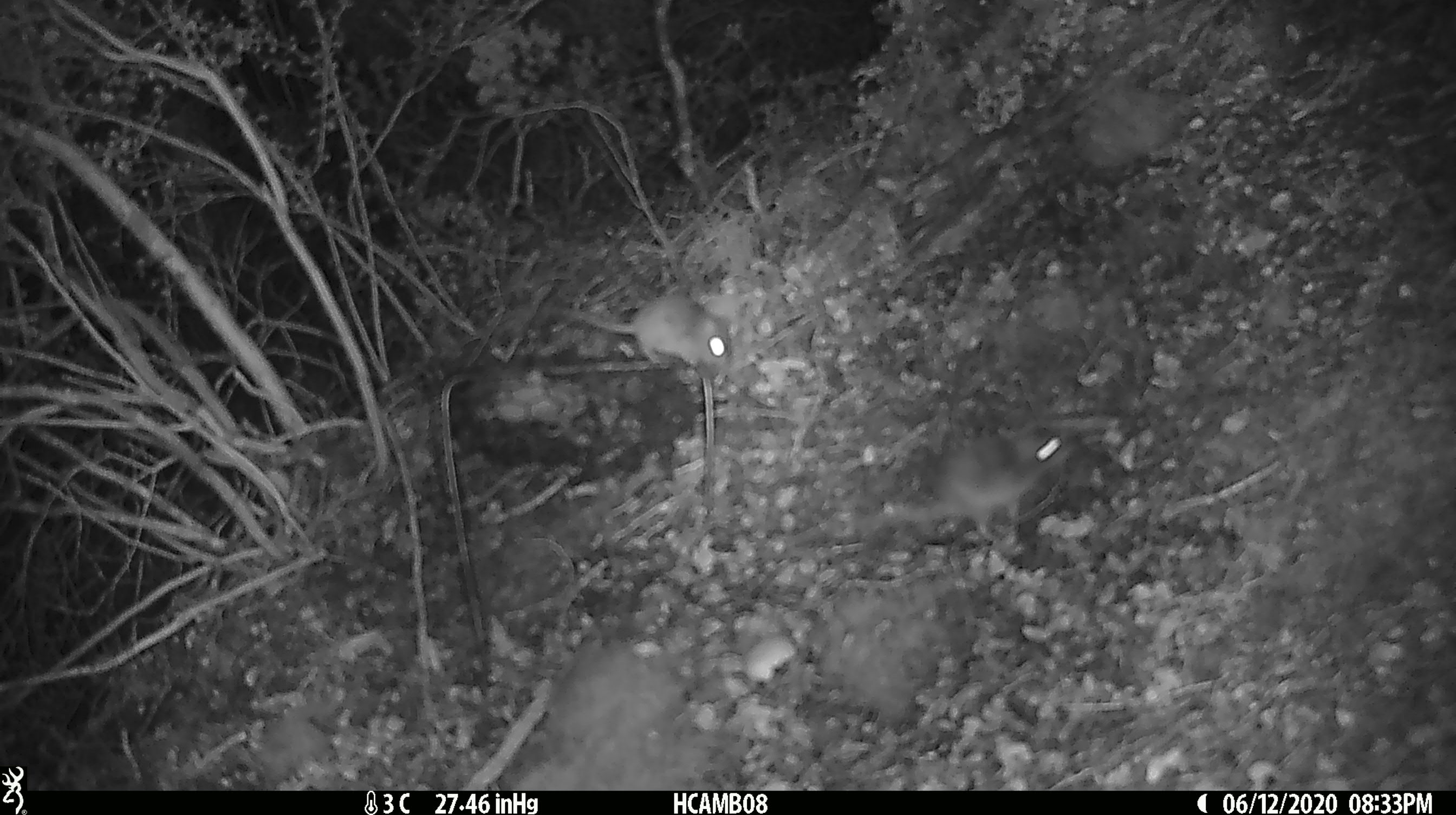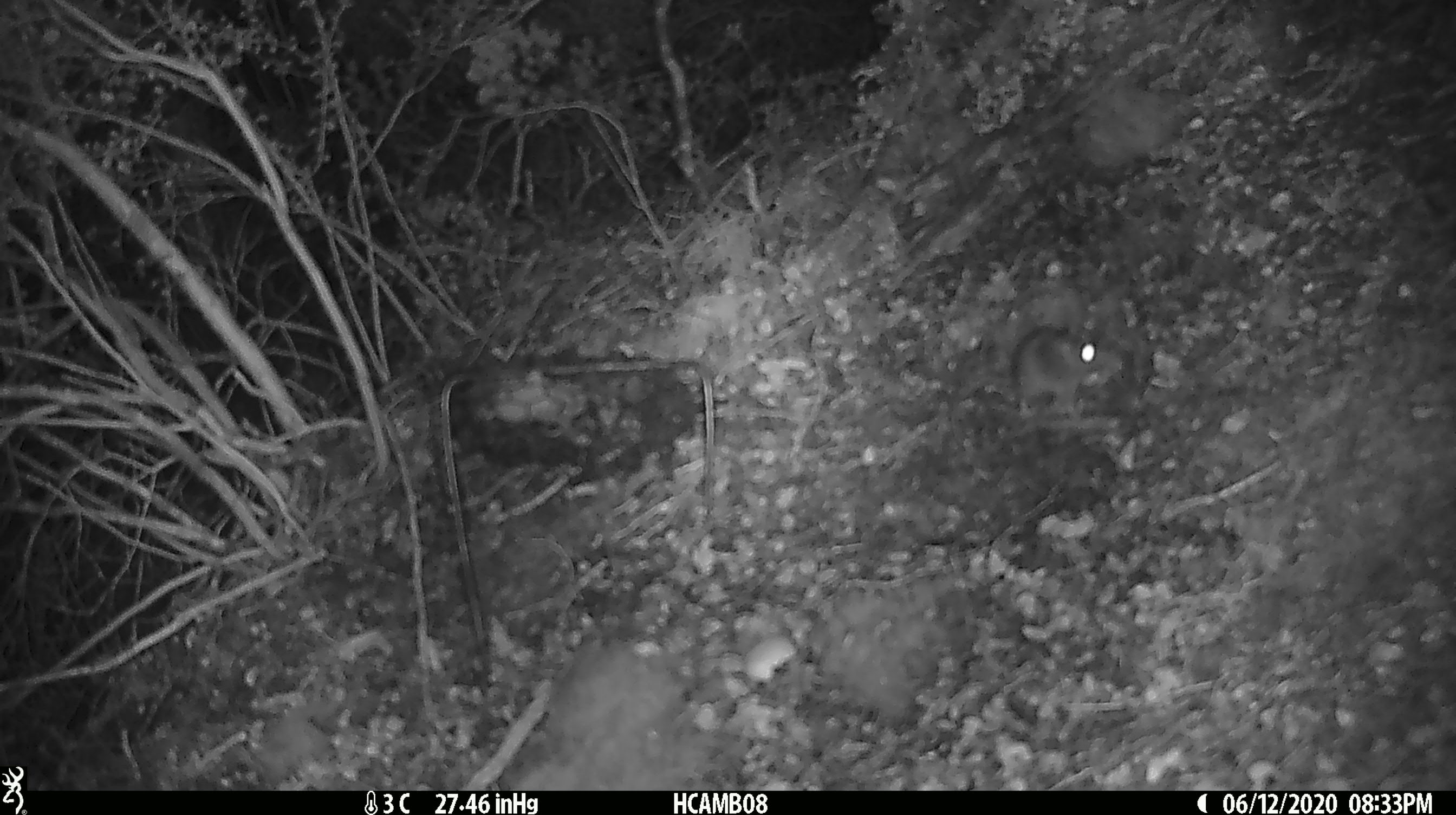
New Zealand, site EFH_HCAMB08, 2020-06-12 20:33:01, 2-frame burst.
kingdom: Animalia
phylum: Chordata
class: Mammalia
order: Rodentia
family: Muridae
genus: Mus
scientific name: Mus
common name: mouse